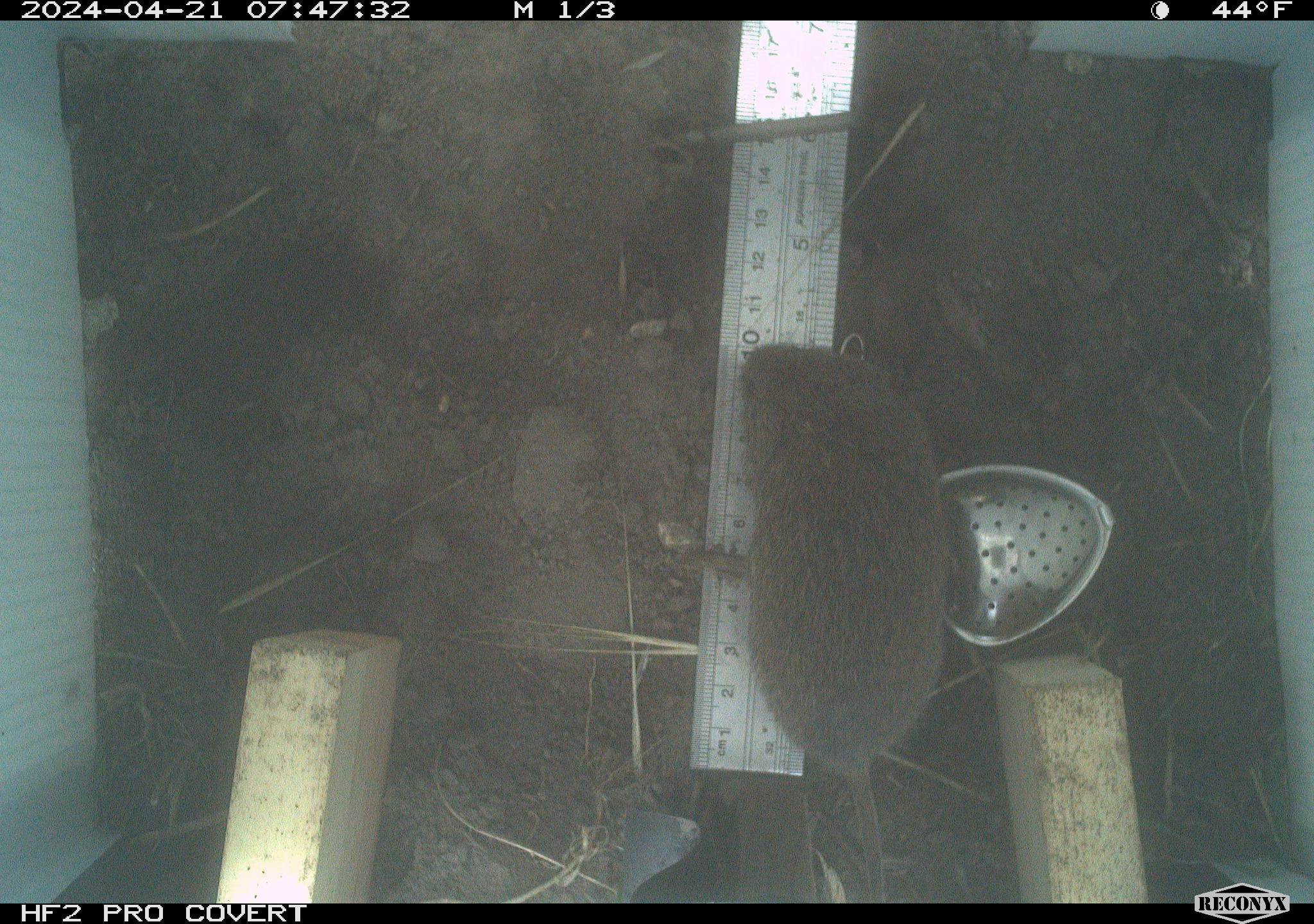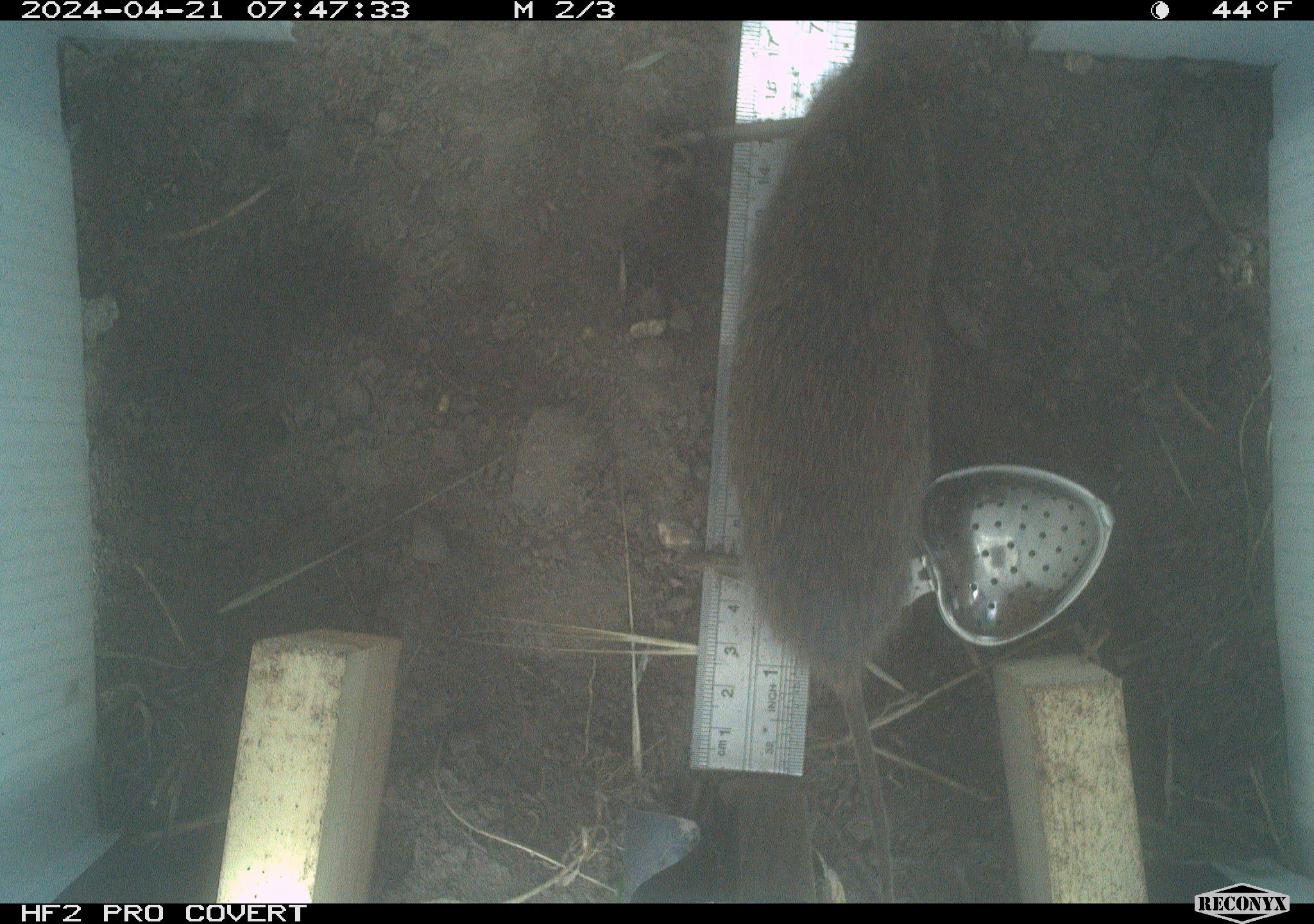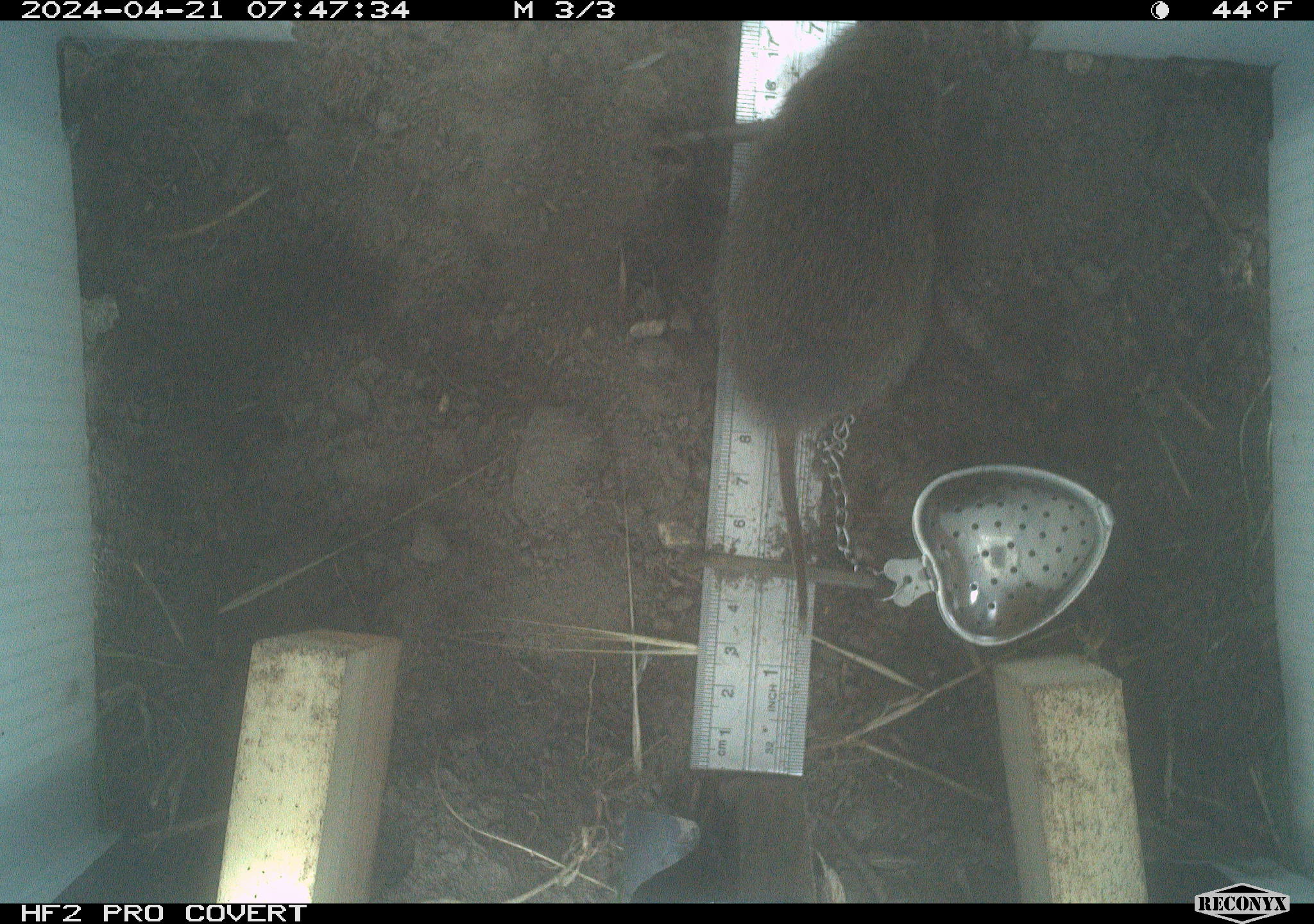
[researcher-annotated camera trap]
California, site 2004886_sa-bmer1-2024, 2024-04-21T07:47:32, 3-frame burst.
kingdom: Animalia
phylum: Chordata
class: Mammalia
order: Rodentia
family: Cricetidae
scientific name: Arvicolinae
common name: voles, lemmings, and muskrats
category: arvicolinae subfamily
Arvicolinae subfamily (voles, lemmings, and muskrats) (Arvicolinae).